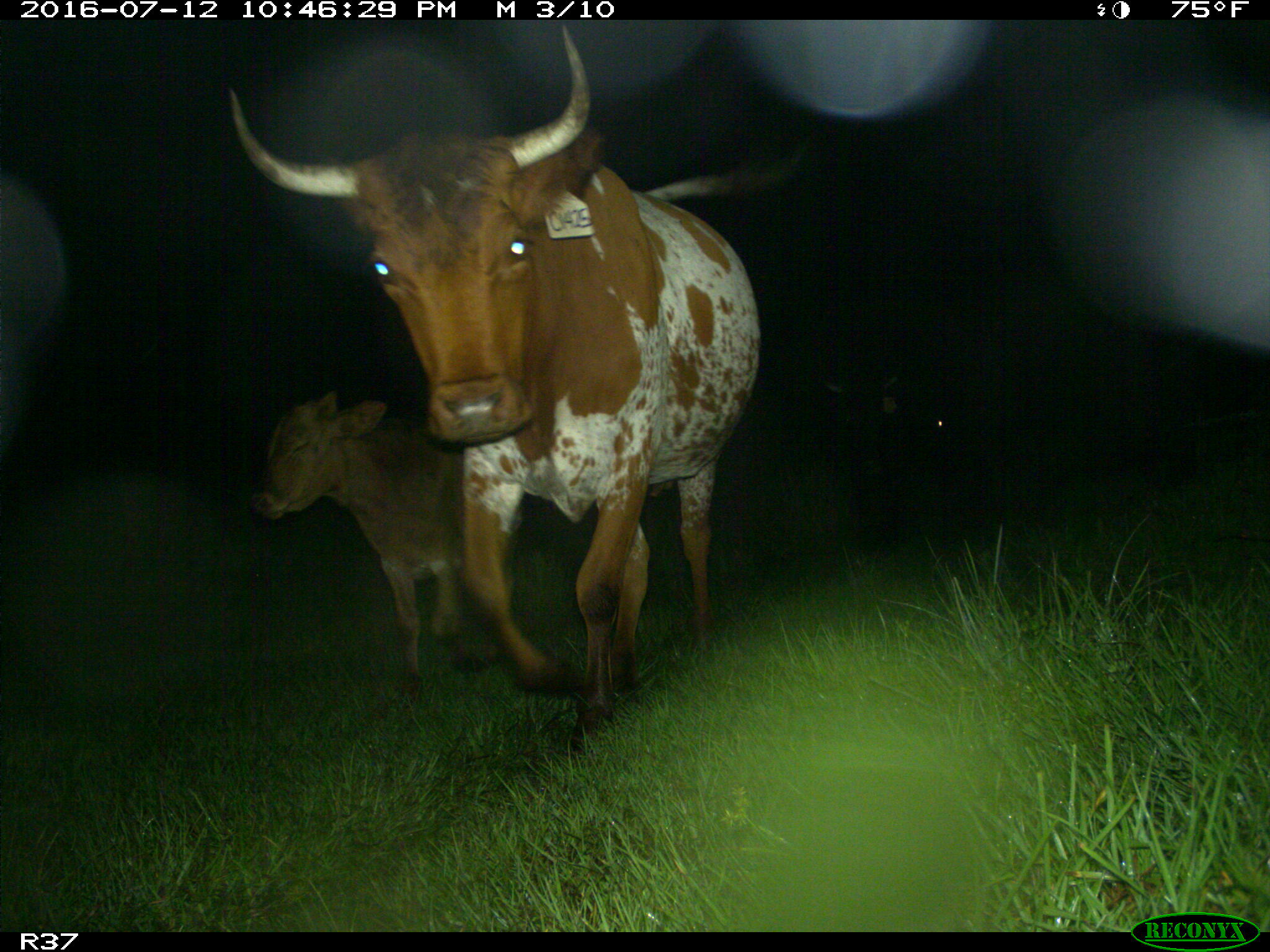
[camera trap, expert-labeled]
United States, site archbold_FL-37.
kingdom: Animalia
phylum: Chordata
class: Mammalia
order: Artiodactyla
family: Bovidae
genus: Bos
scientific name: Bos taurus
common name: domestic cow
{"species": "Bos taurus (domestic cow)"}